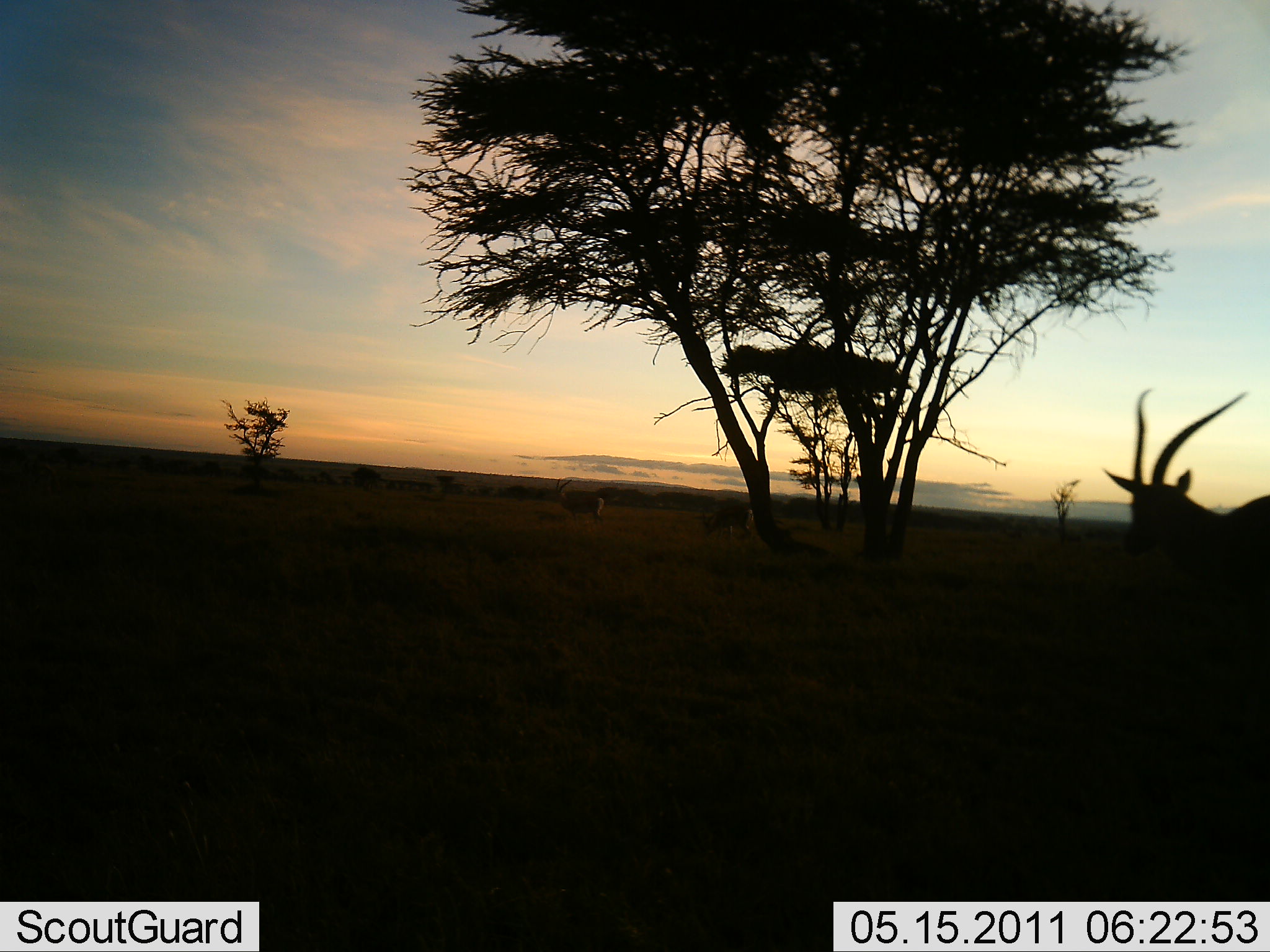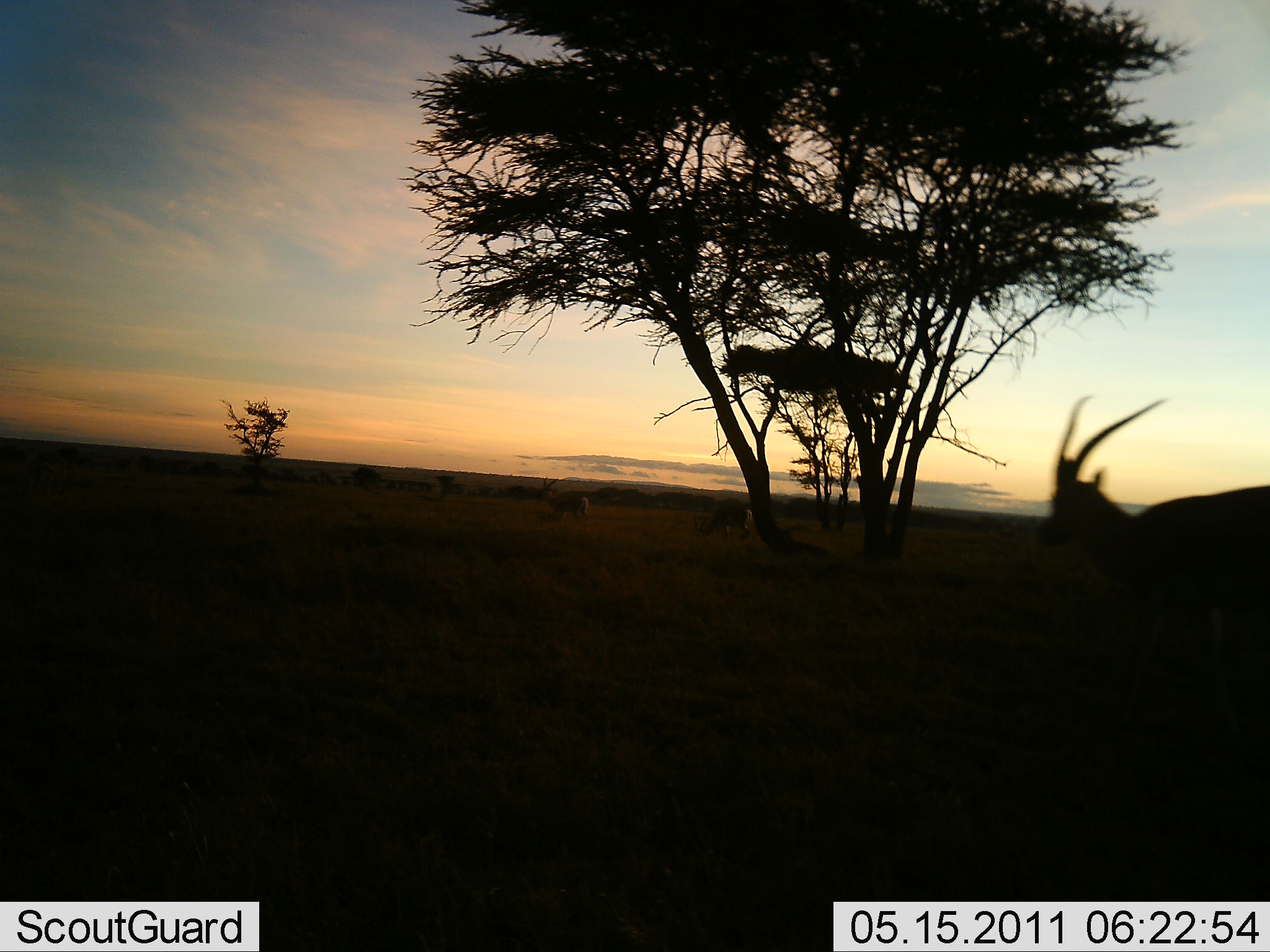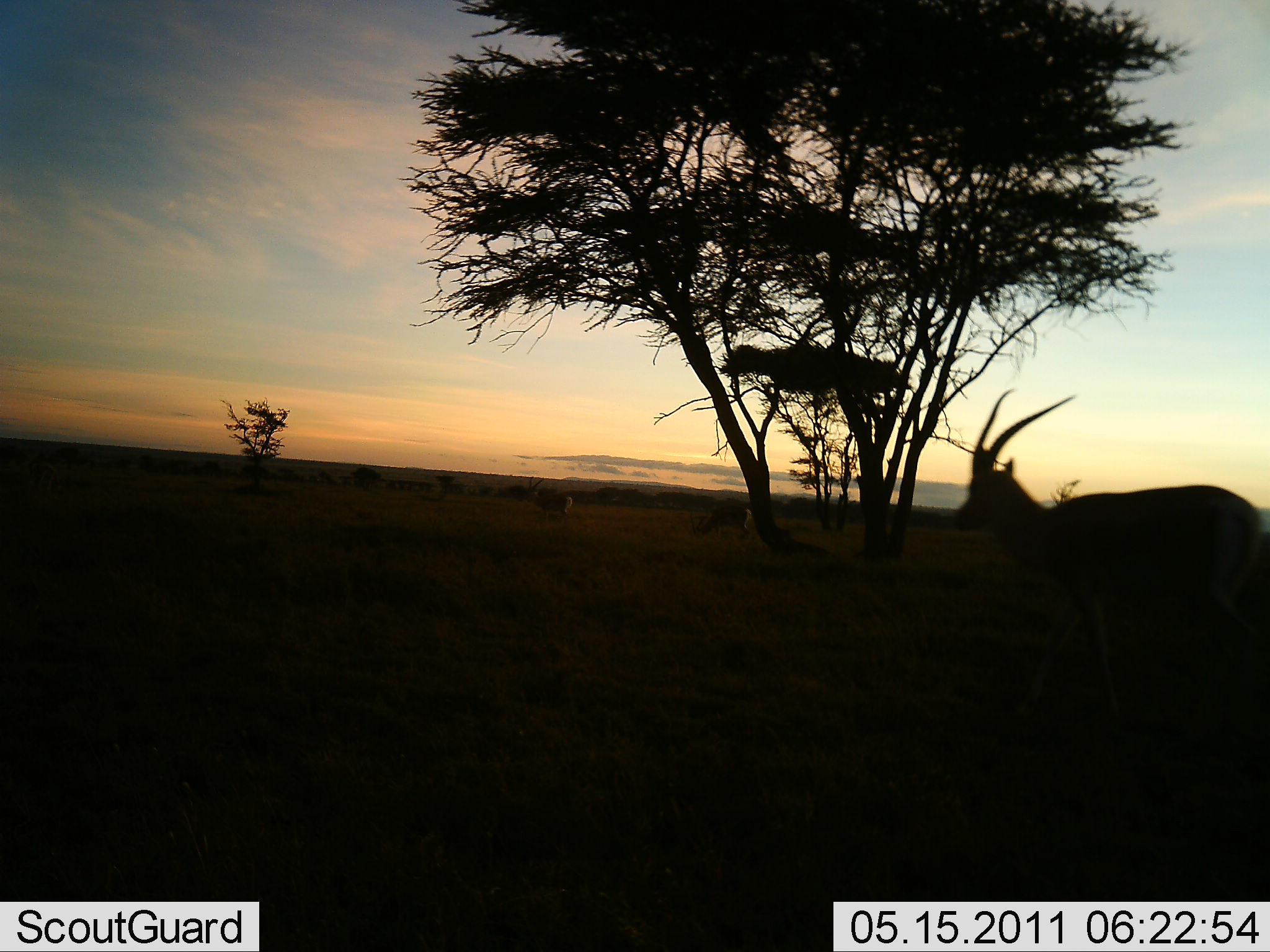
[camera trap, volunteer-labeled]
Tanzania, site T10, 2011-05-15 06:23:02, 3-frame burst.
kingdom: Animalia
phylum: Chordata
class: Mammalia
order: Artiodactyla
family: Bovidae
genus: Eudorcas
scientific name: Eudorcas thomsonii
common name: thomson's gazelle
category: gazellethomsons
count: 1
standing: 11%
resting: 0%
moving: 89%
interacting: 0%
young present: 0%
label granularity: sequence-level